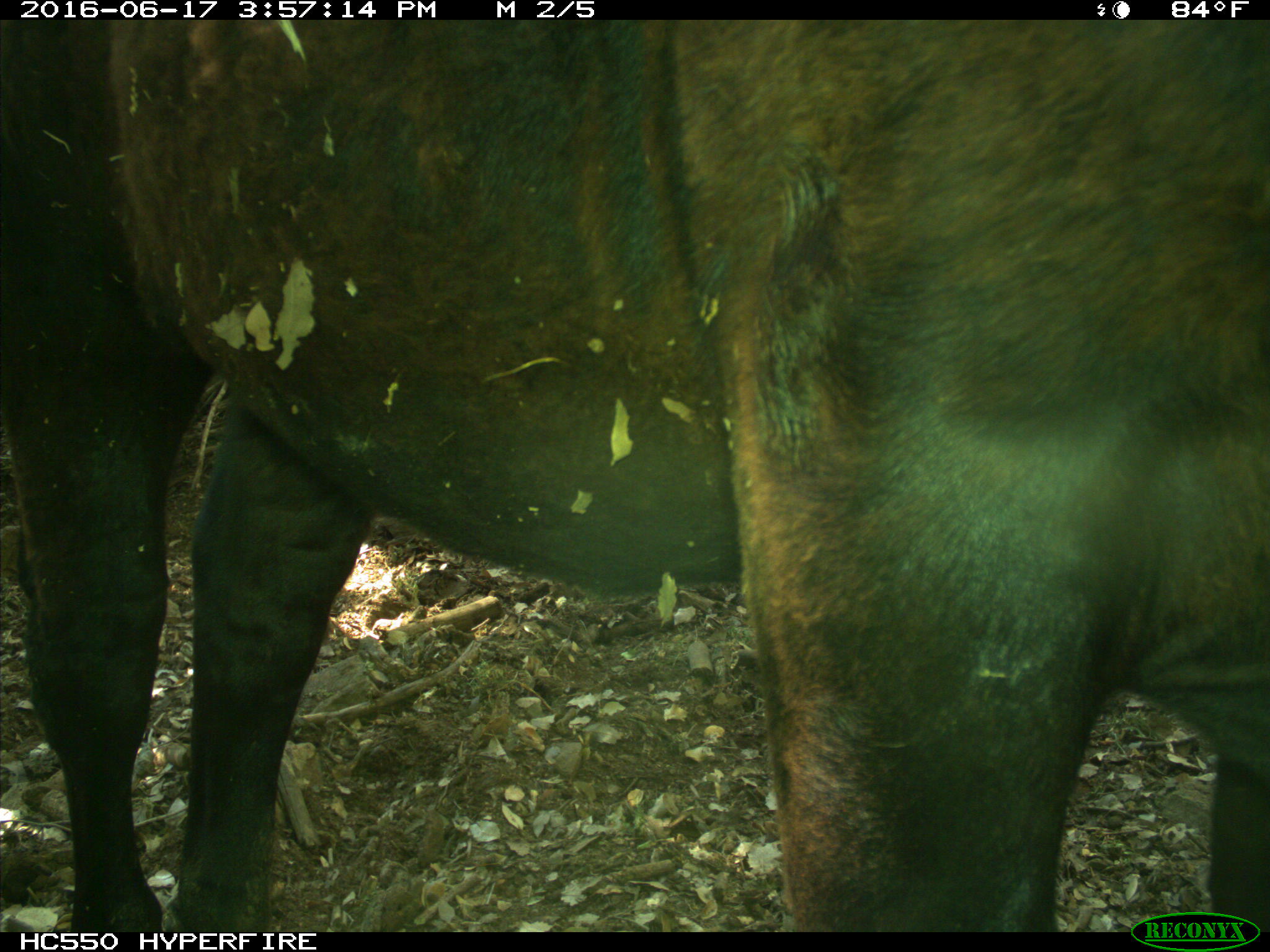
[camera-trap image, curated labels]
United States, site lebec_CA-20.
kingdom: Animalia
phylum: Chordata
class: Mammalia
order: Artiodactyla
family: Bovidae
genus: Bos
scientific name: Bos taurus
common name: domestic cow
Bos taurus (domestic cow).